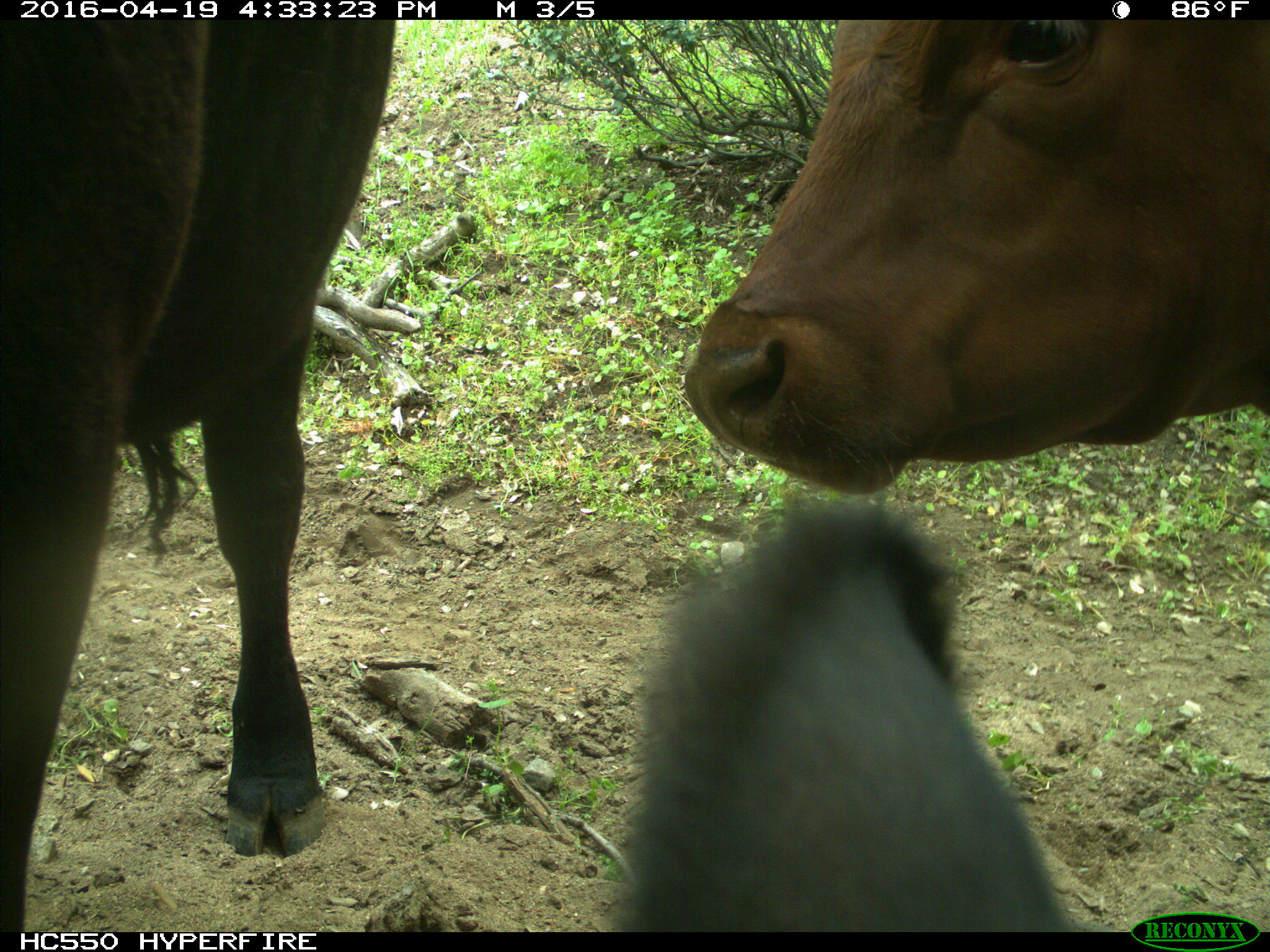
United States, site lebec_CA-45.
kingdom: Animalia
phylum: Chordata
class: Mammalia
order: Artiodactyla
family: Bovidae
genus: Bos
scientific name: Bos taurus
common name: domestic cow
Bos taurus (domestic cow).